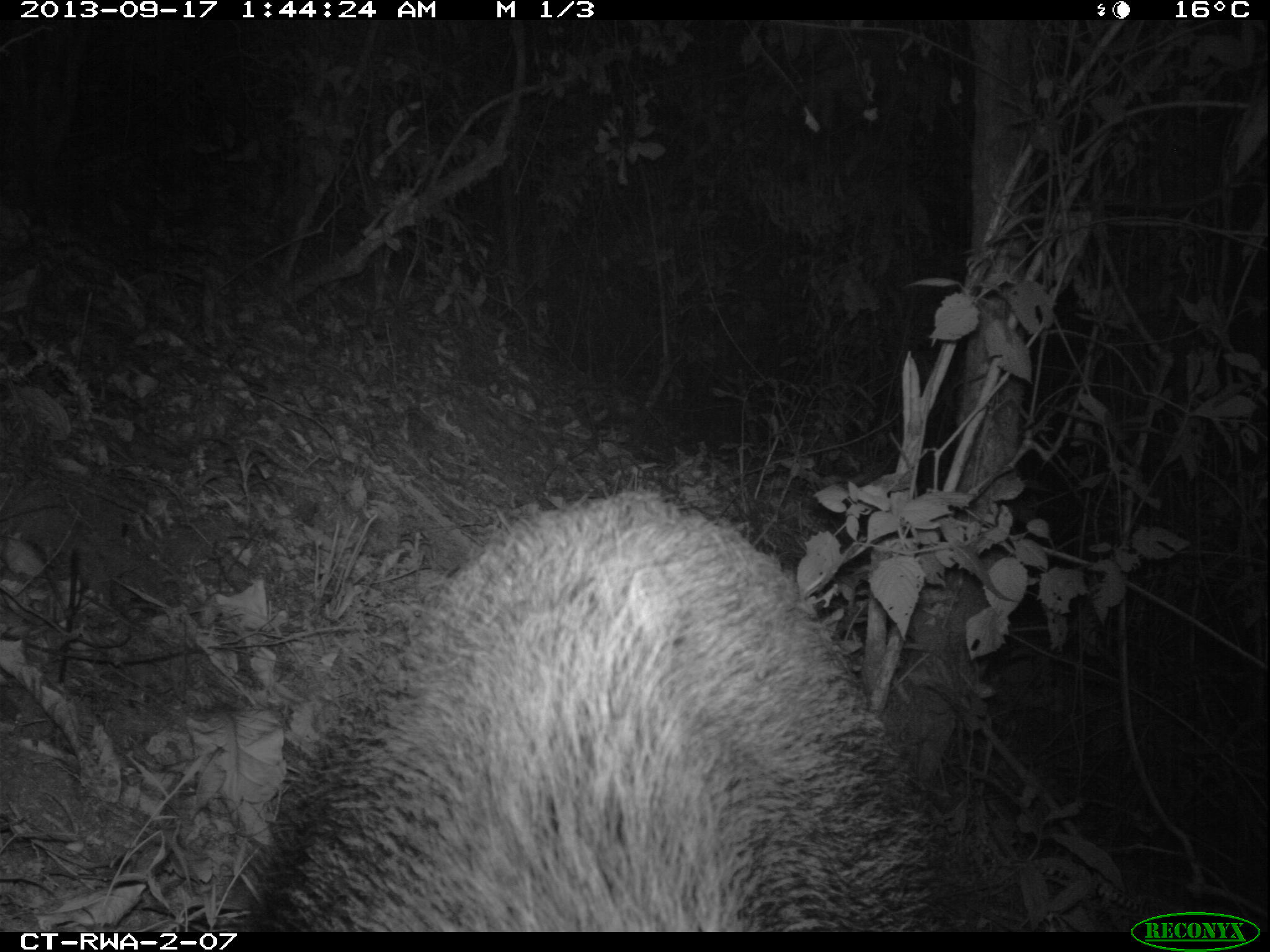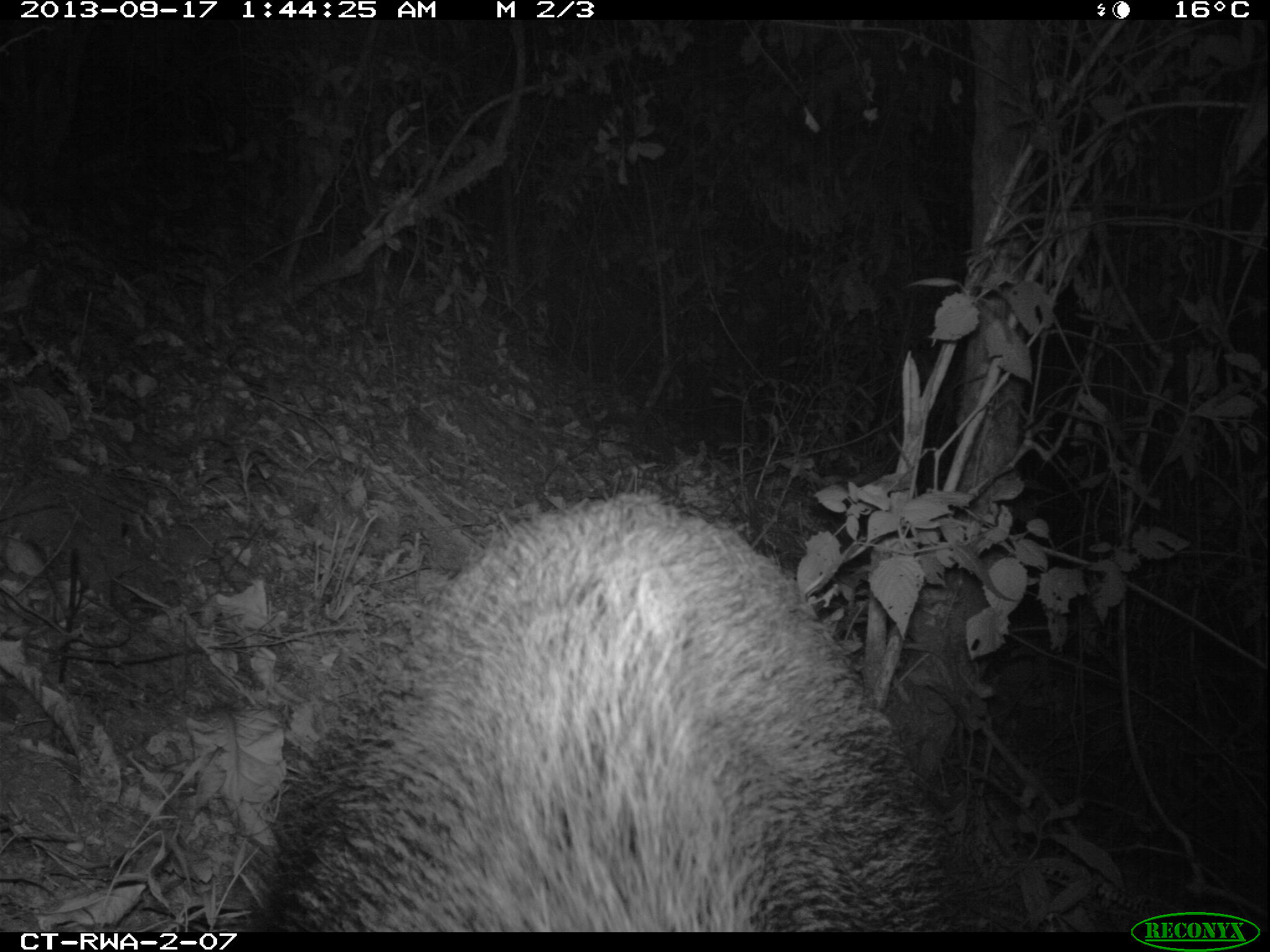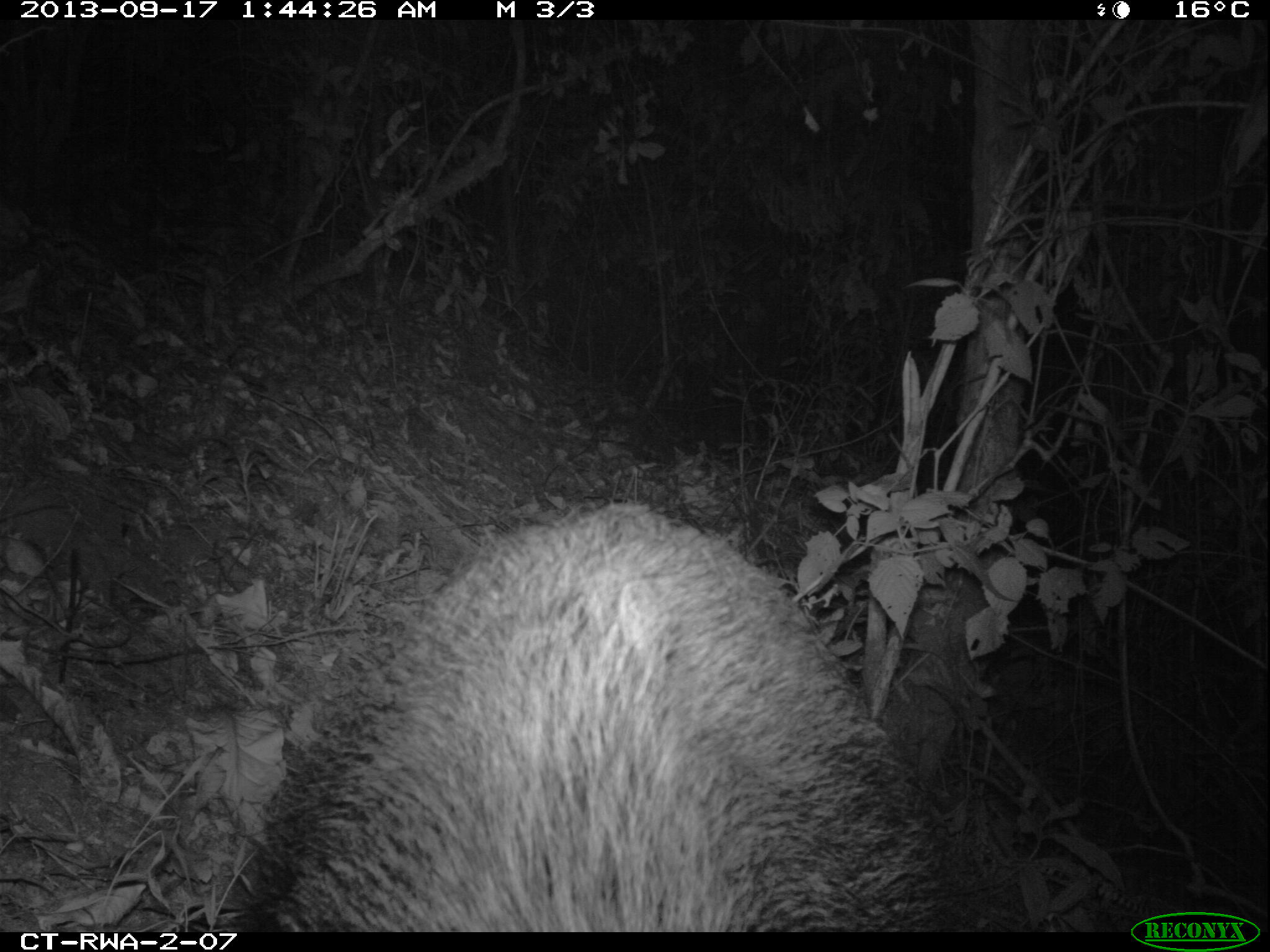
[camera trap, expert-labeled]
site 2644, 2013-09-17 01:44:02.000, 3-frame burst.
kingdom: Animalia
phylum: Chordata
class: Mammalia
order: Artiodactyla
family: Suidae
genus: Potamochoerus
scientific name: Potamochoerus larvatus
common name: bushpig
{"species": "Potamochoerus larvatus (bushpig)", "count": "2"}